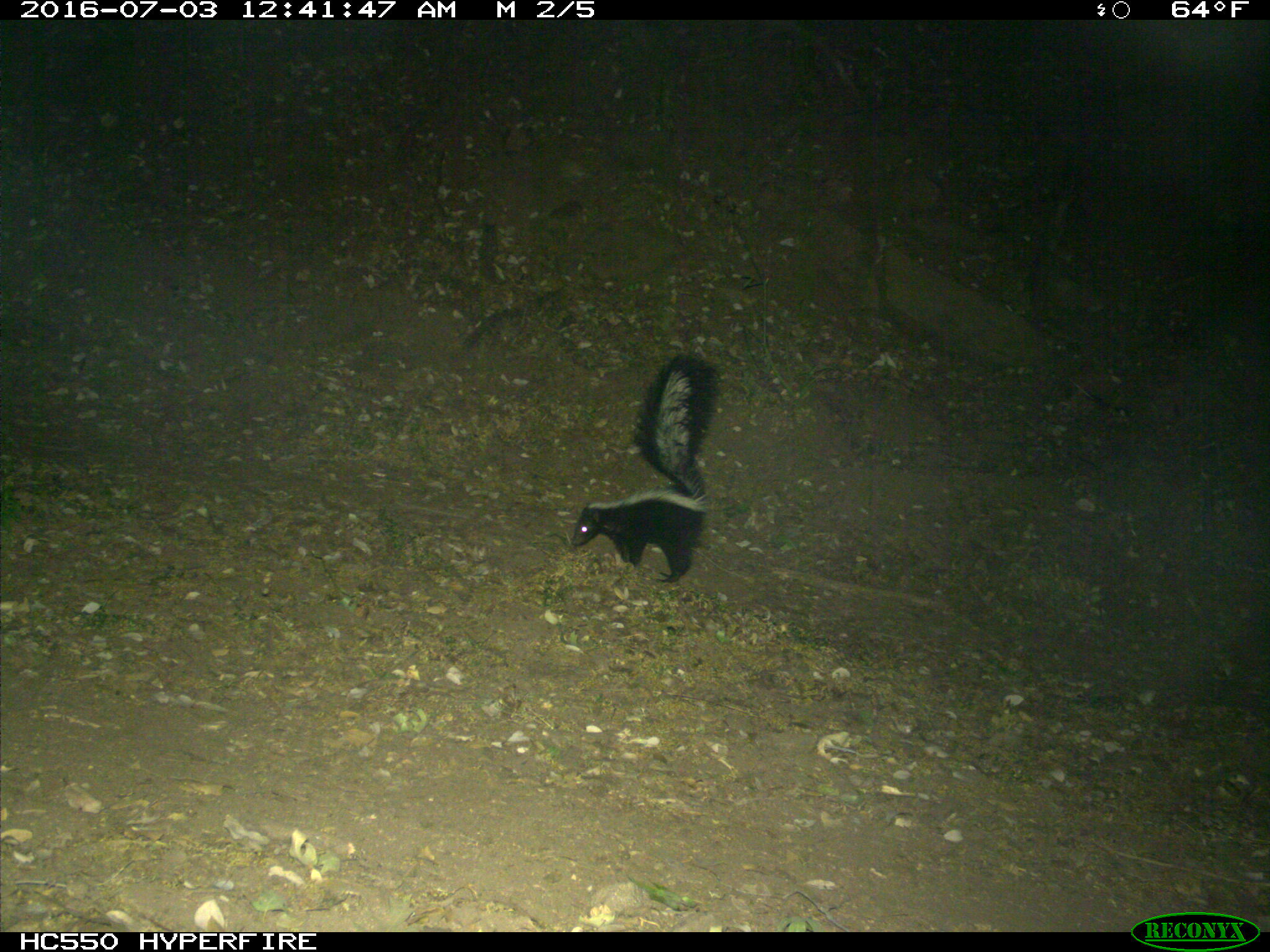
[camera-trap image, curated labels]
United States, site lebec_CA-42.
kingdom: Animalia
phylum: Chordata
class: Mammalia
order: Carnivora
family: Mephitidae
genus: Mephitis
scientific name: Mephitis mephitis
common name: striped skunk